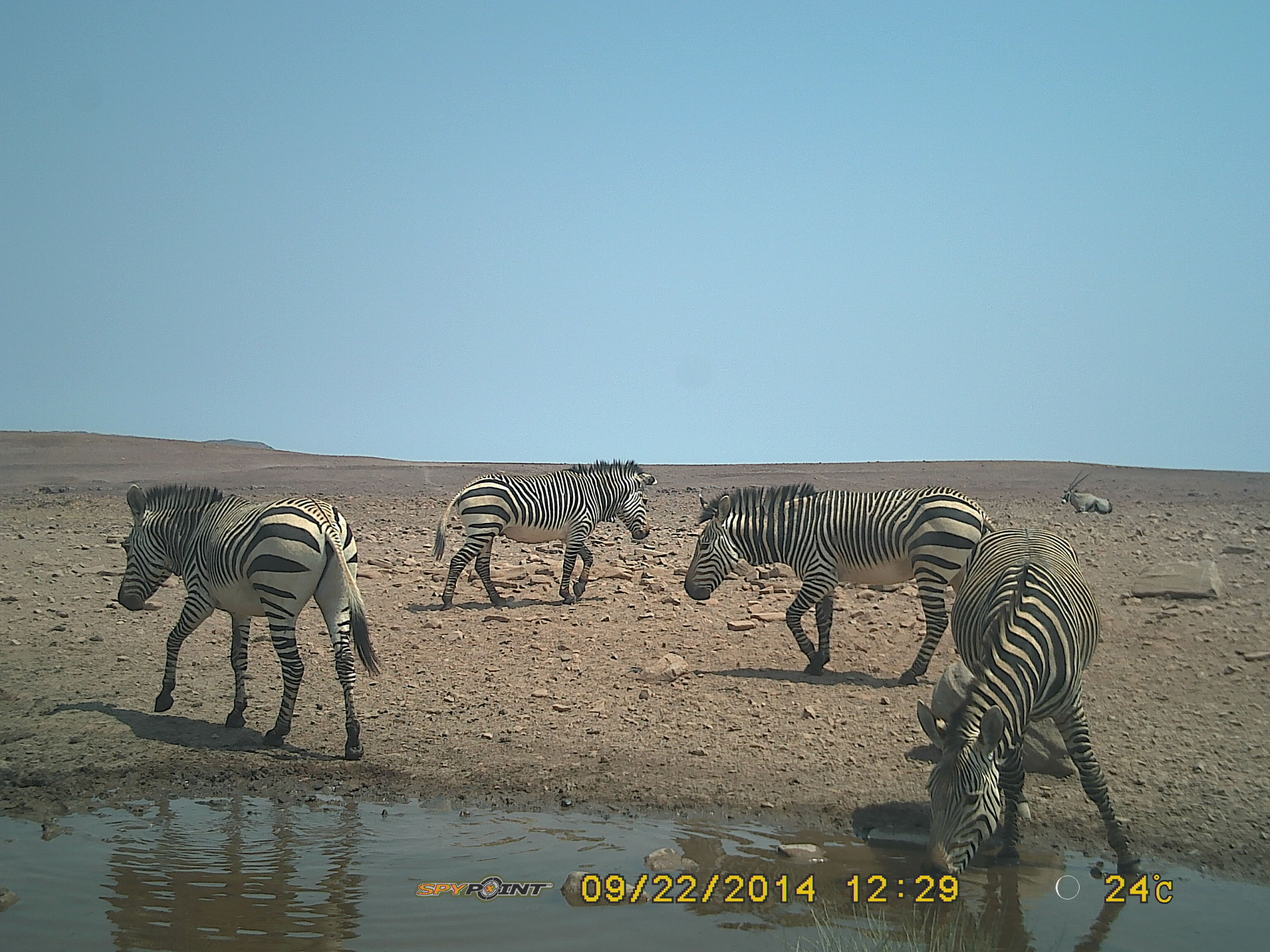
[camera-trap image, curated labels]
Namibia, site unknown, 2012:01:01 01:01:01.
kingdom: Animalia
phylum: Chordata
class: Mammalia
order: Perissodactyla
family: Equidae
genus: Equus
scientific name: Equus zebra hartmannae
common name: hartmann's mountain zebra